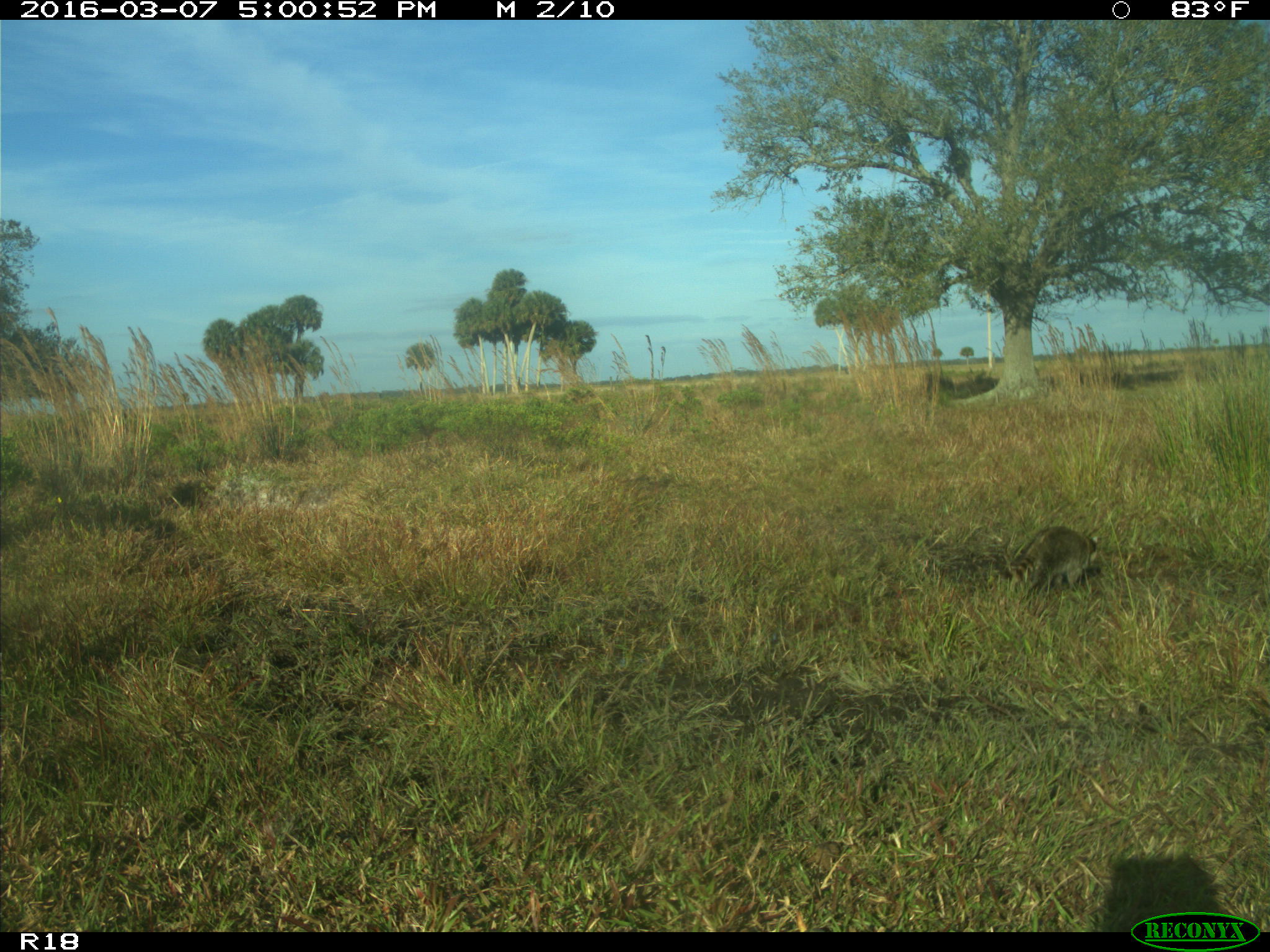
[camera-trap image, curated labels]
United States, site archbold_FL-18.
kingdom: Animalia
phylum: Chordata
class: Mammalia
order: Carnivora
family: Procyonidae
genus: Procyon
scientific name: Procyon lotor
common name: common raccoon